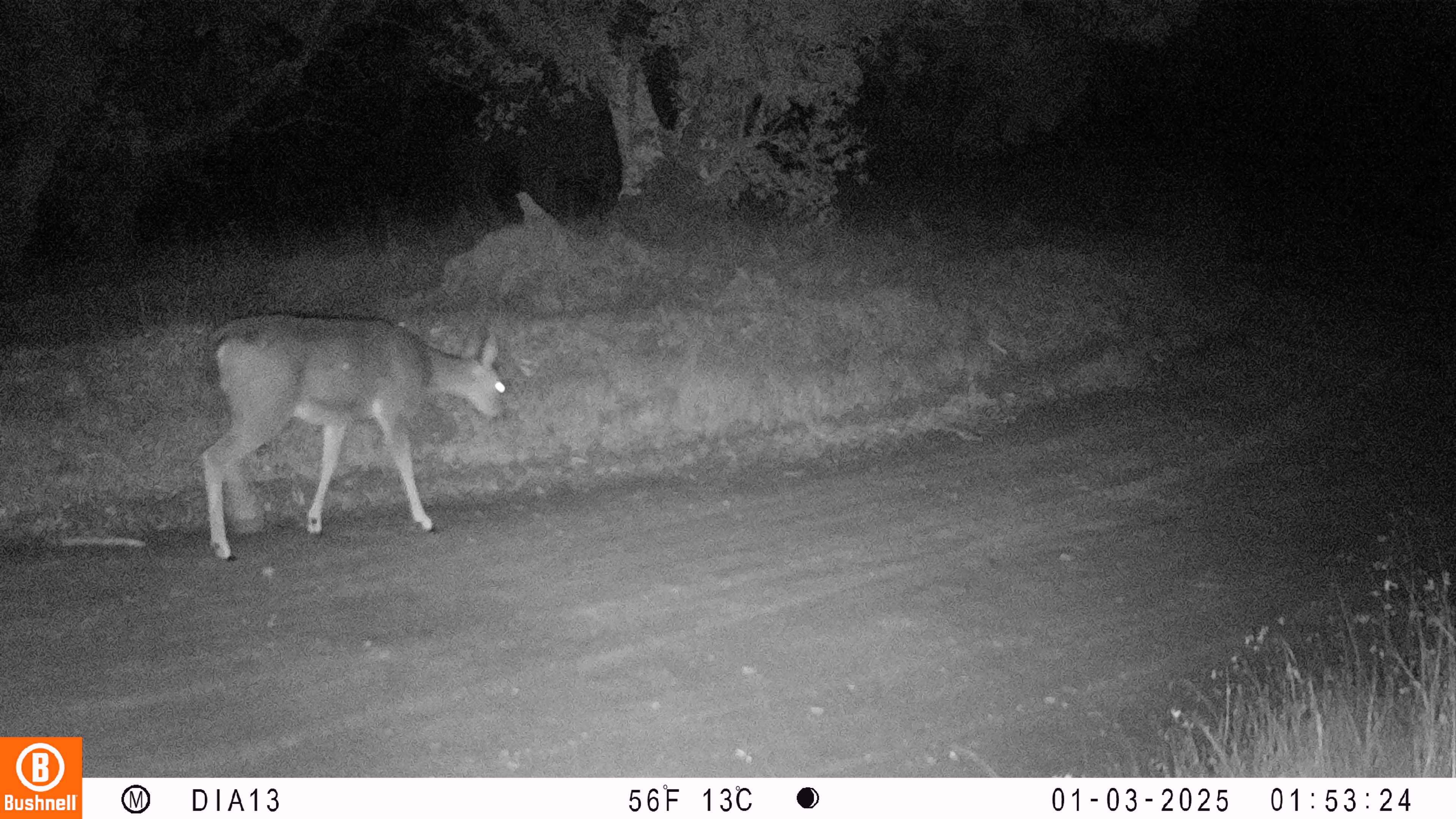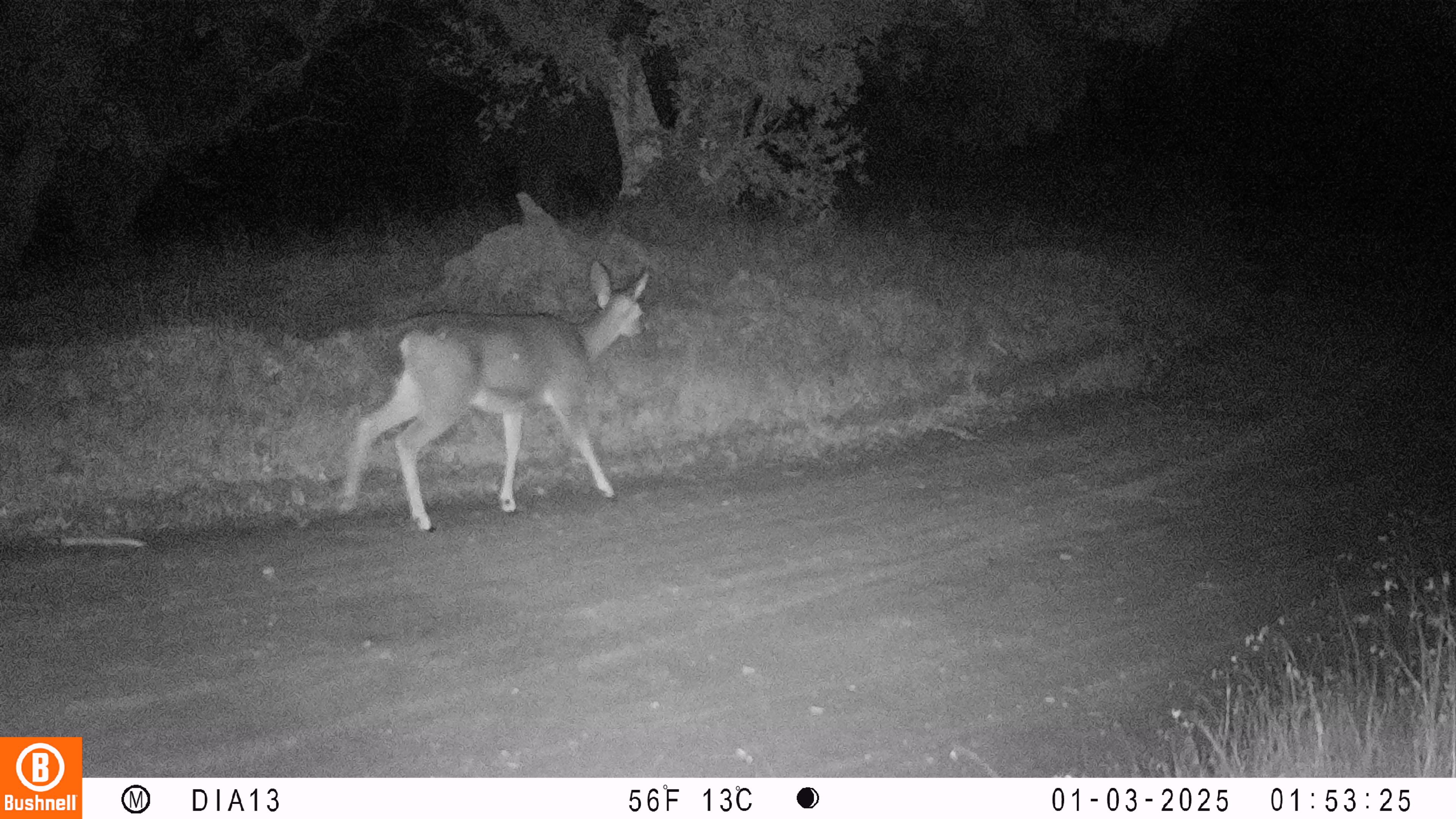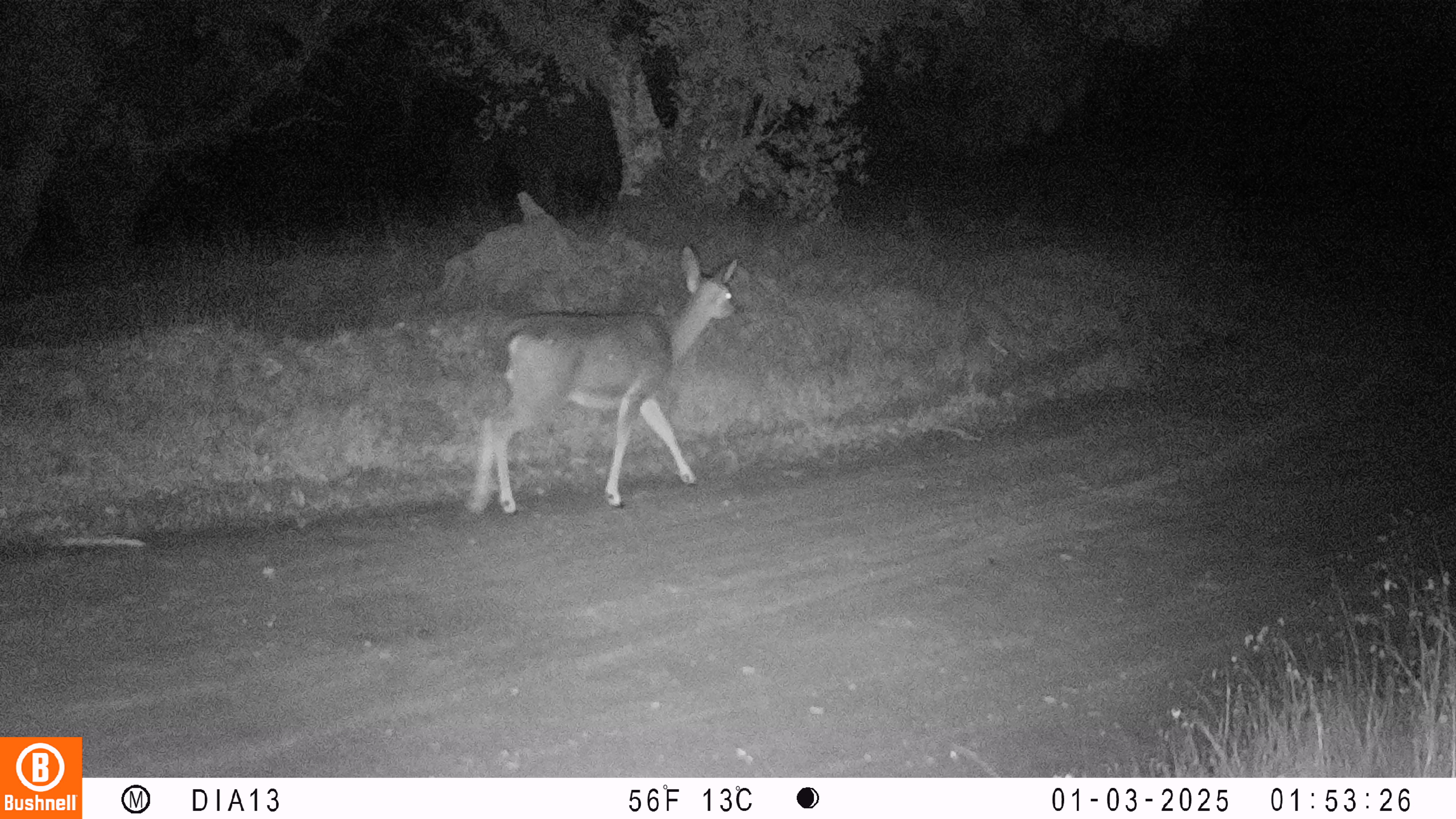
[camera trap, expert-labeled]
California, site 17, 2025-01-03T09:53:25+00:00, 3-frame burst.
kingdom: Animalia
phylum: Chordata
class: Mammalia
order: Artiodactyla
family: Cervidae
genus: Odocoileus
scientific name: Odocoileus hemionus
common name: mule deer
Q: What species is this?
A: Mule deer (Odocoileus hemionus).